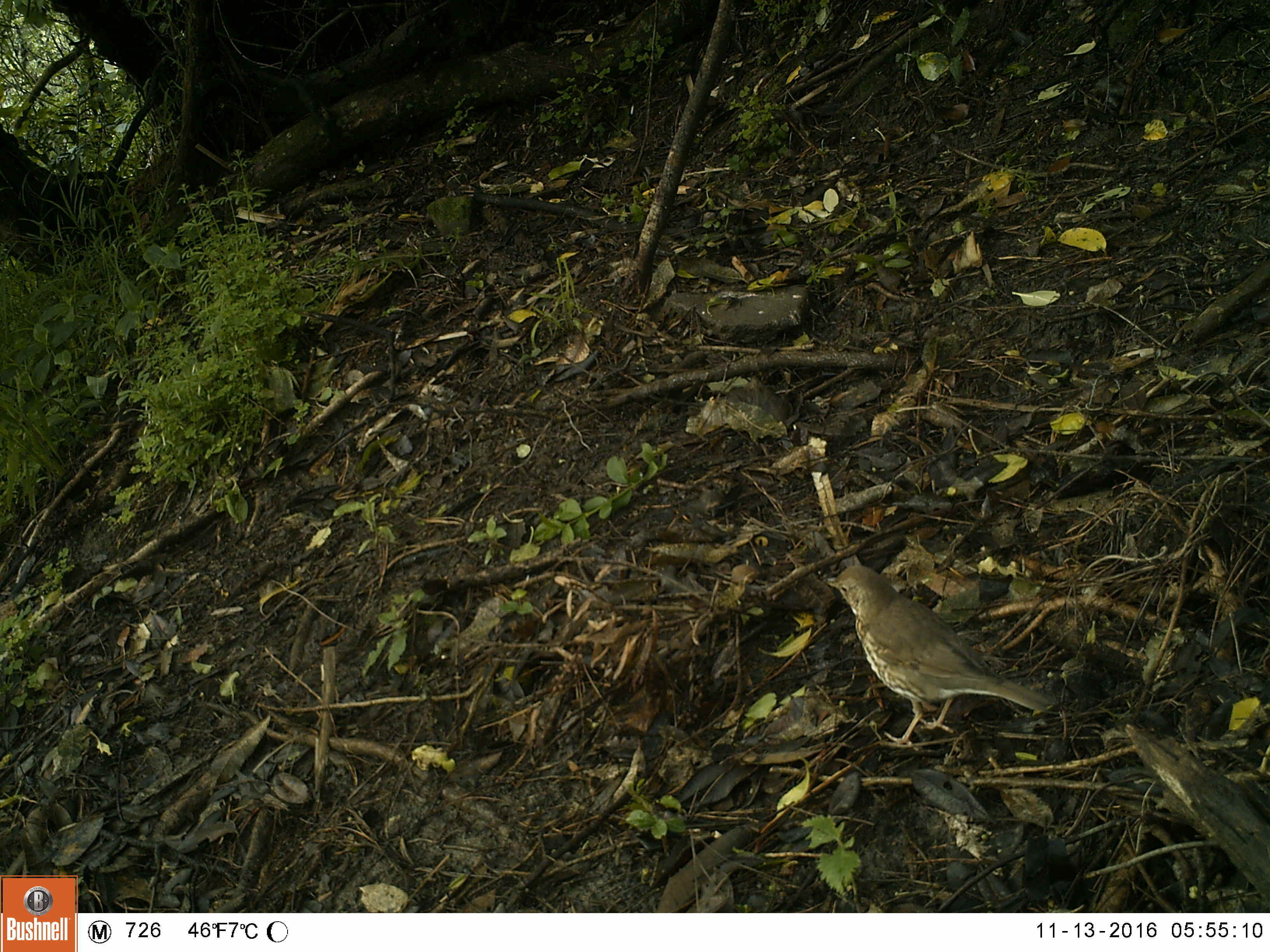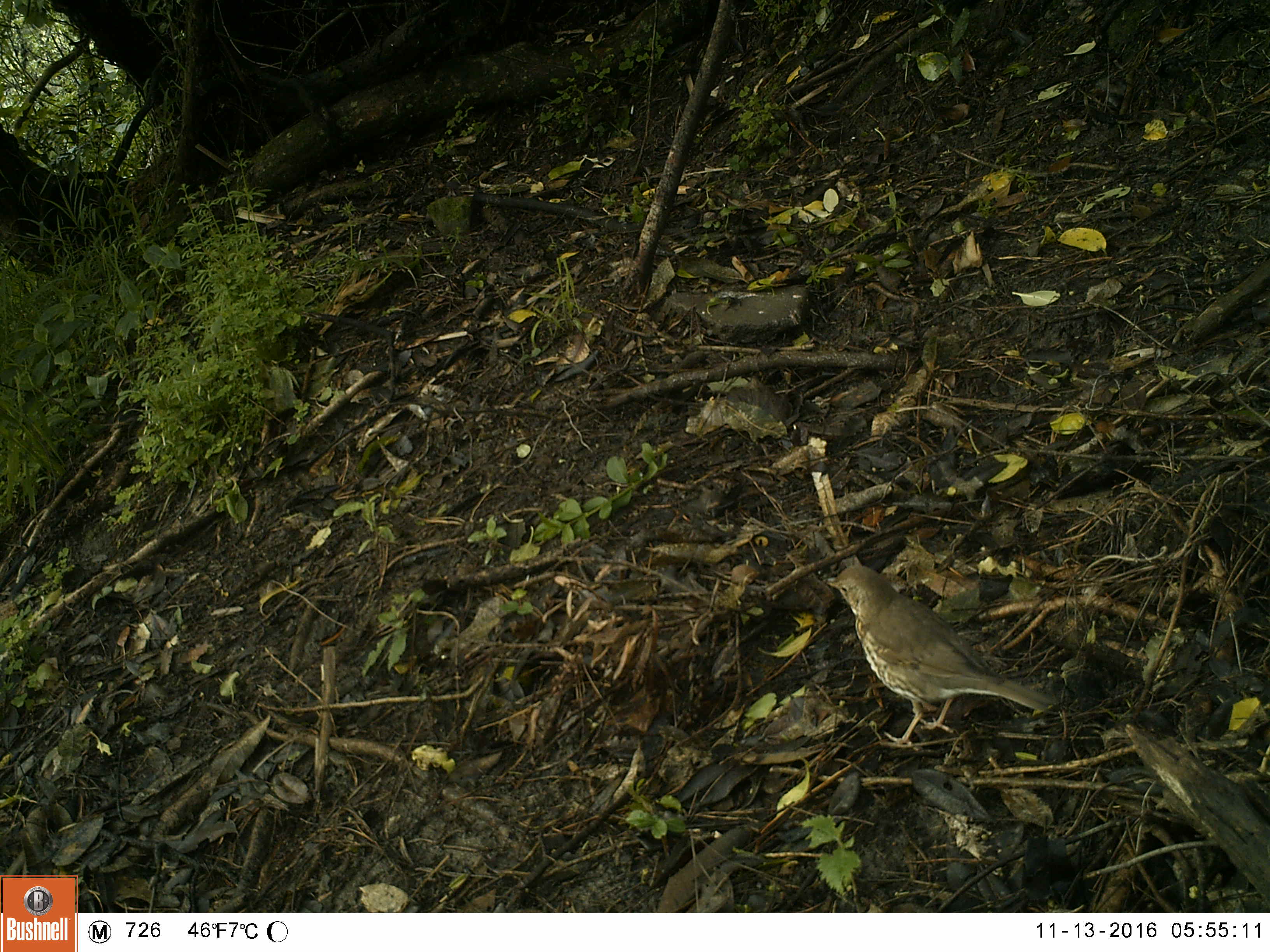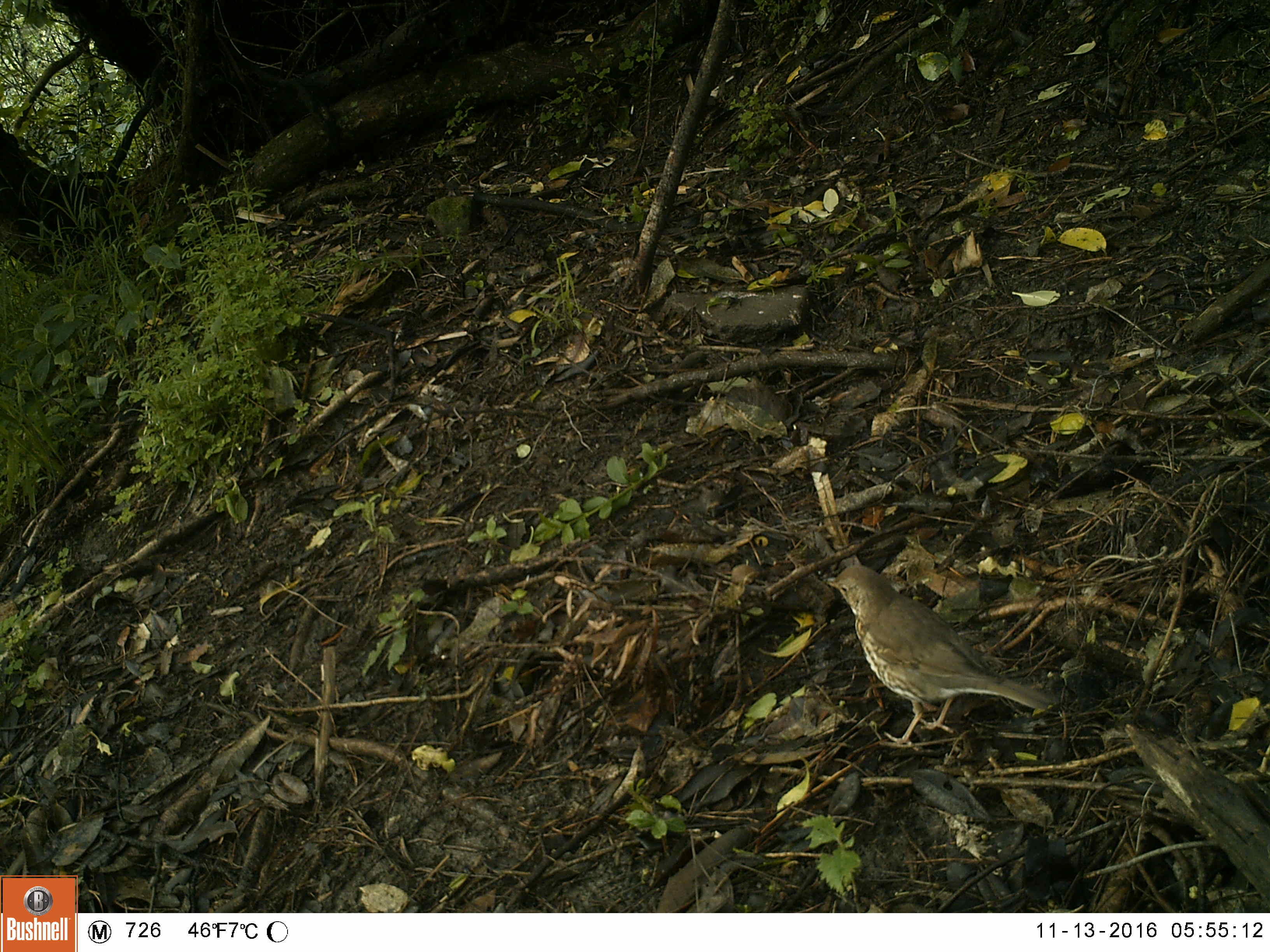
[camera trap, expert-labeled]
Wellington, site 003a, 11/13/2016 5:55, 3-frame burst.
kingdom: Animalia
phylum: Chordata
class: Aves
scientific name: Aves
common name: bird